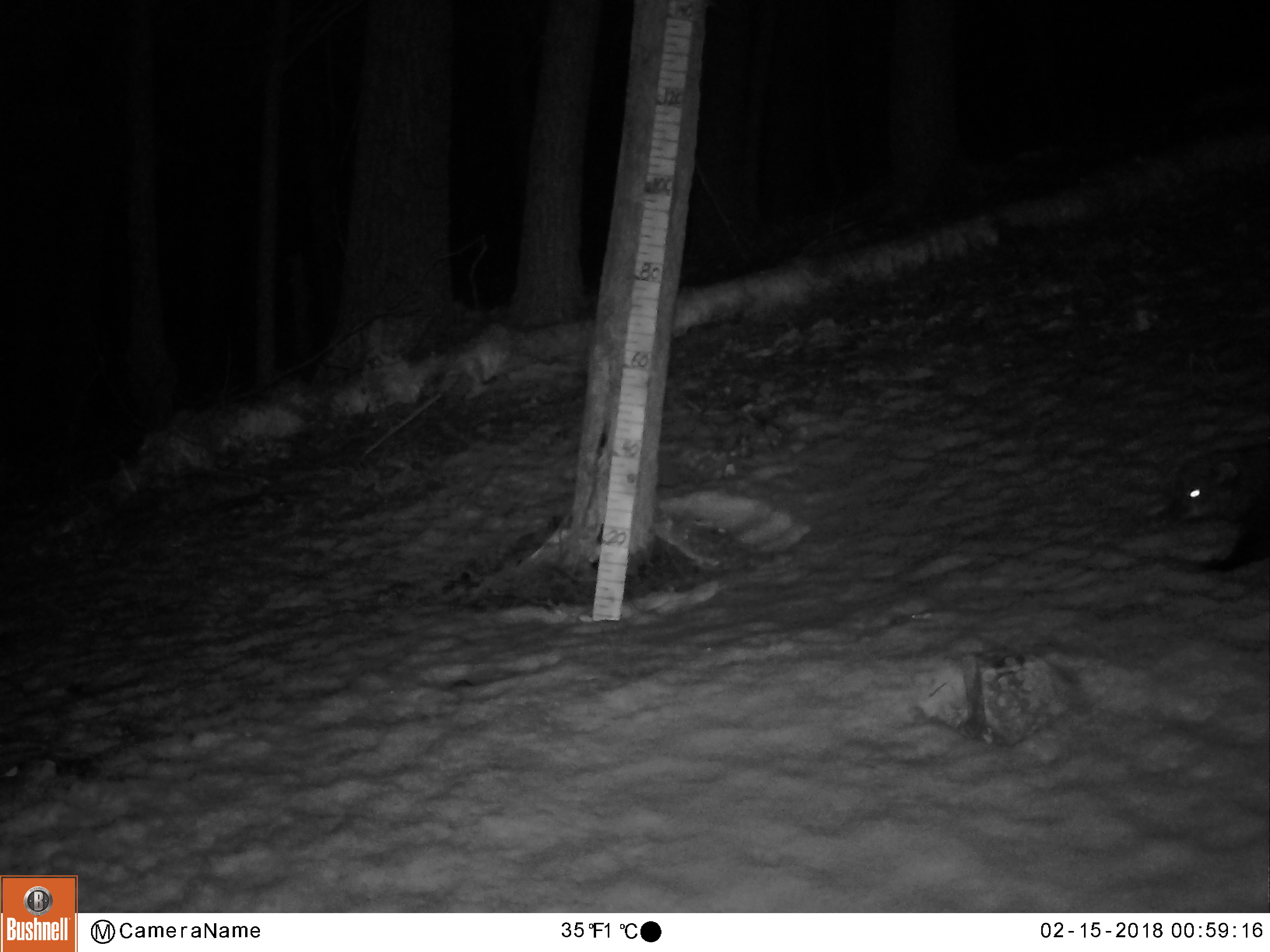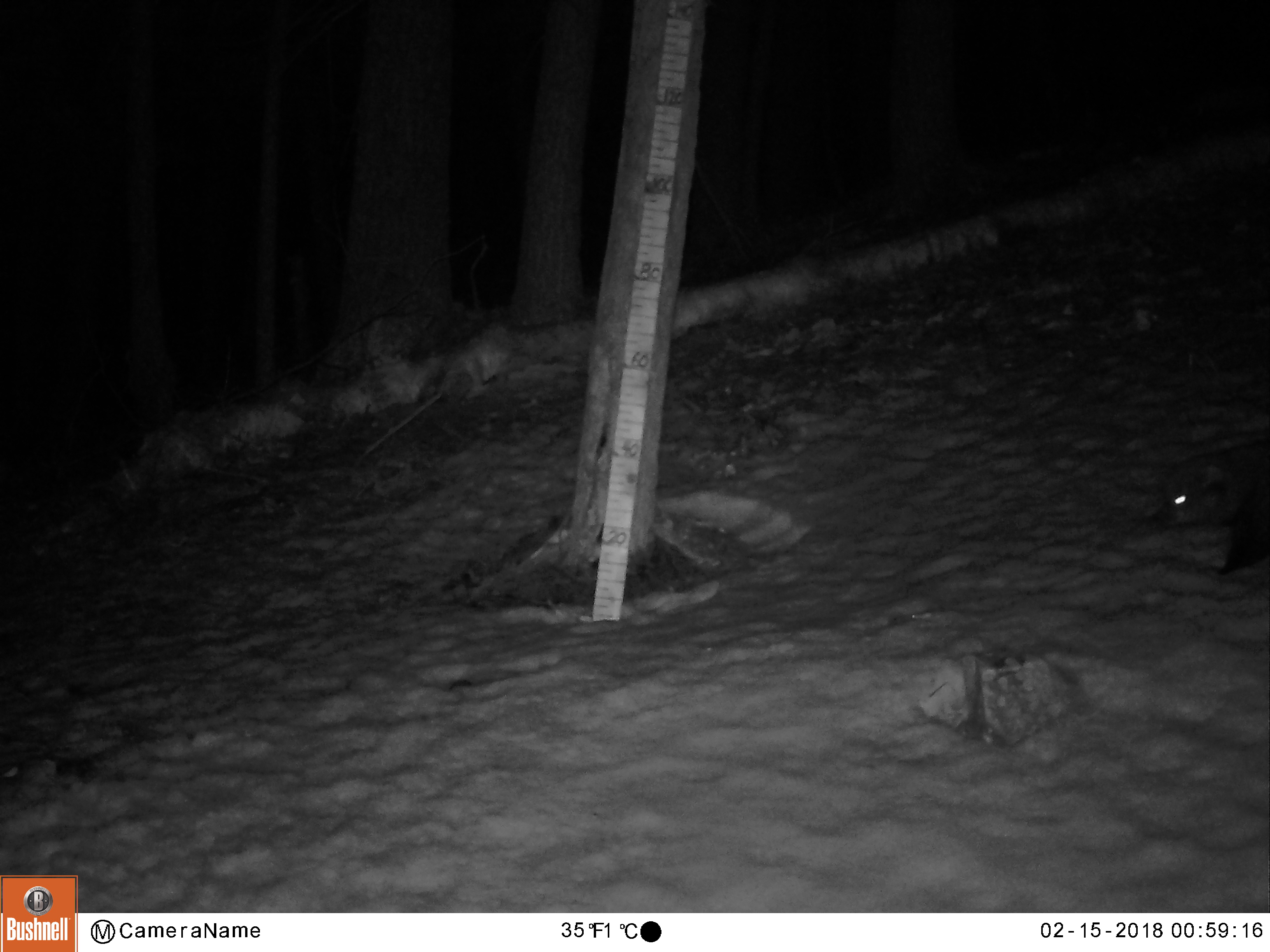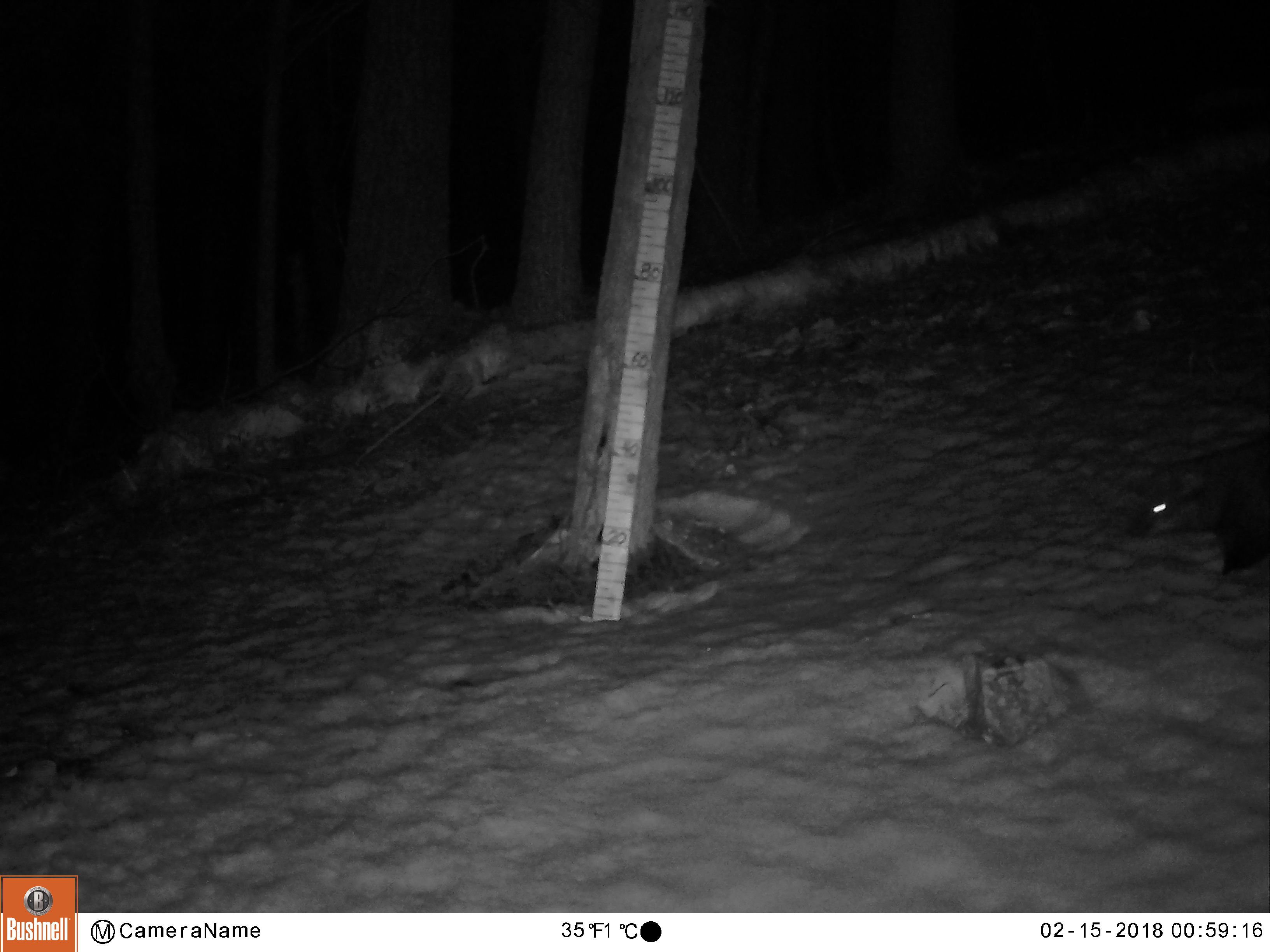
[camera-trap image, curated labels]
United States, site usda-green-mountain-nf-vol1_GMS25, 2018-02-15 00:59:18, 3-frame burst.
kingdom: Animalia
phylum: Chordata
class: Mammalia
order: Carnivora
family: Mustelidae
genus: Pekania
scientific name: Pekania pennanti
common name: fisher